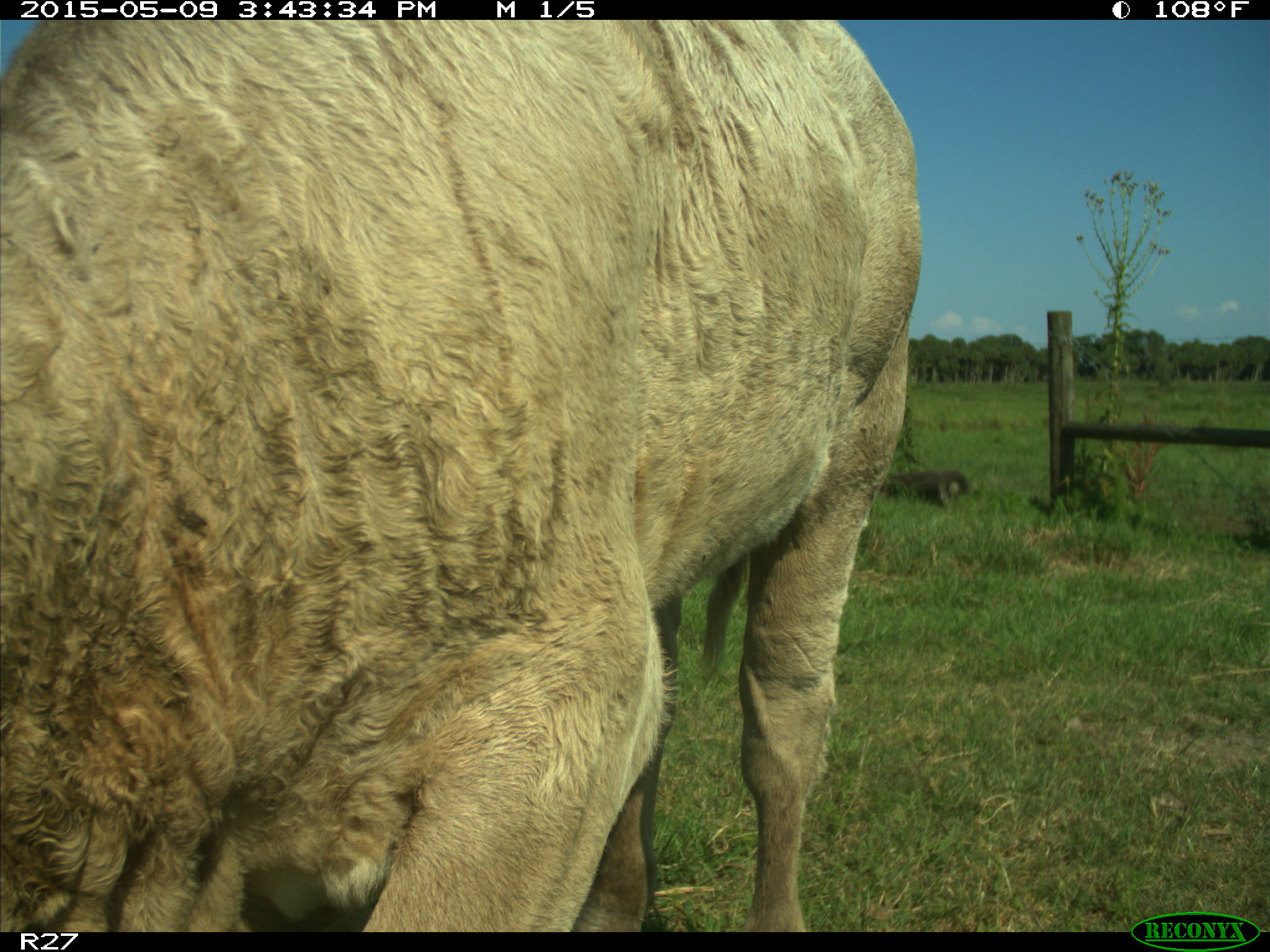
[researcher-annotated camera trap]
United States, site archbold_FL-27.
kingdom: Animalia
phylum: Chordata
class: Mammalia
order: Artiodactyla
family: Bovidae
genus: Bos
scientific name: Bos taurus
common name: domestic cow